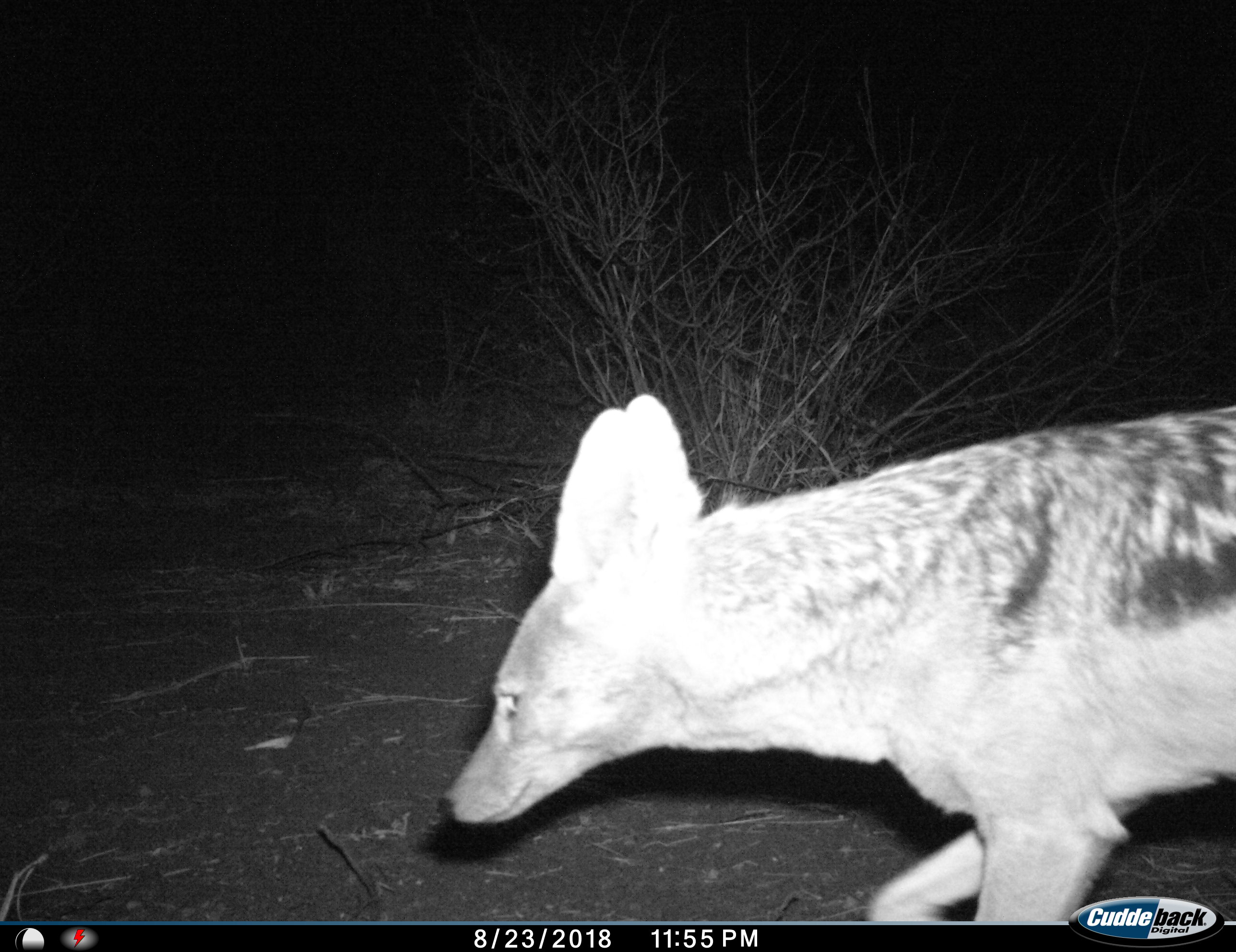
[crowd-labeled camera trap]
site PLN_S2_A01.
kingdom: Animalia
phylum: Chordata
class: Mammalia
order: Carnivora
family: Canidae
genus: Lupulella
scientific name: Lupulella mesomelas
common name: black-backed jackal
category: jackalblackbacked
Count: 1.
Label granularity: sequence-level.